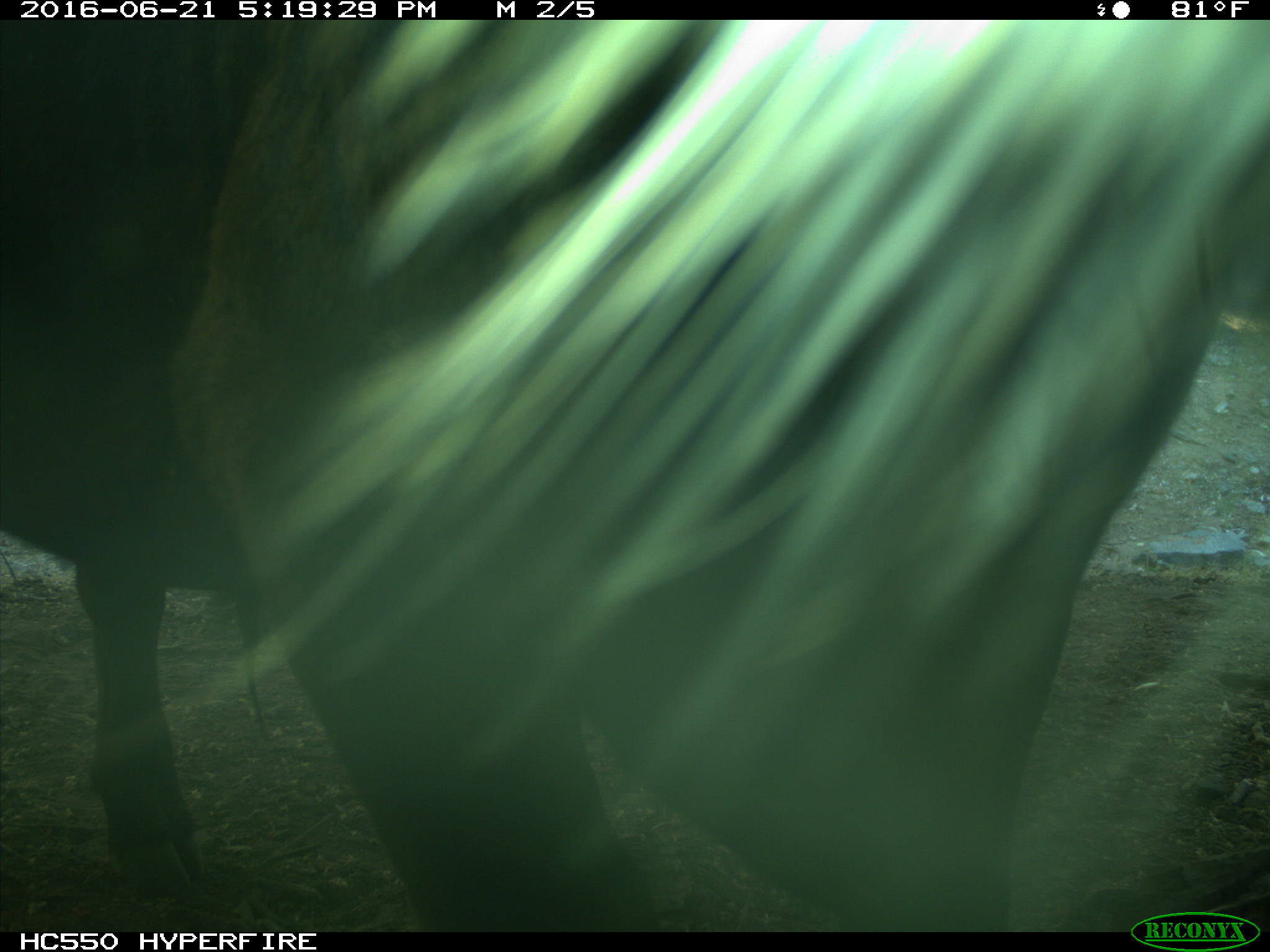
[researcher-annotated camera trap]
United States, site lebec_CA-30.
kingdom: Animalia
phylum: Chordata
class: Mammalia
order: Artiodactyla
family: Bovidae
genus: Bos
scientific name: Bos taurus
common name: domestic cow